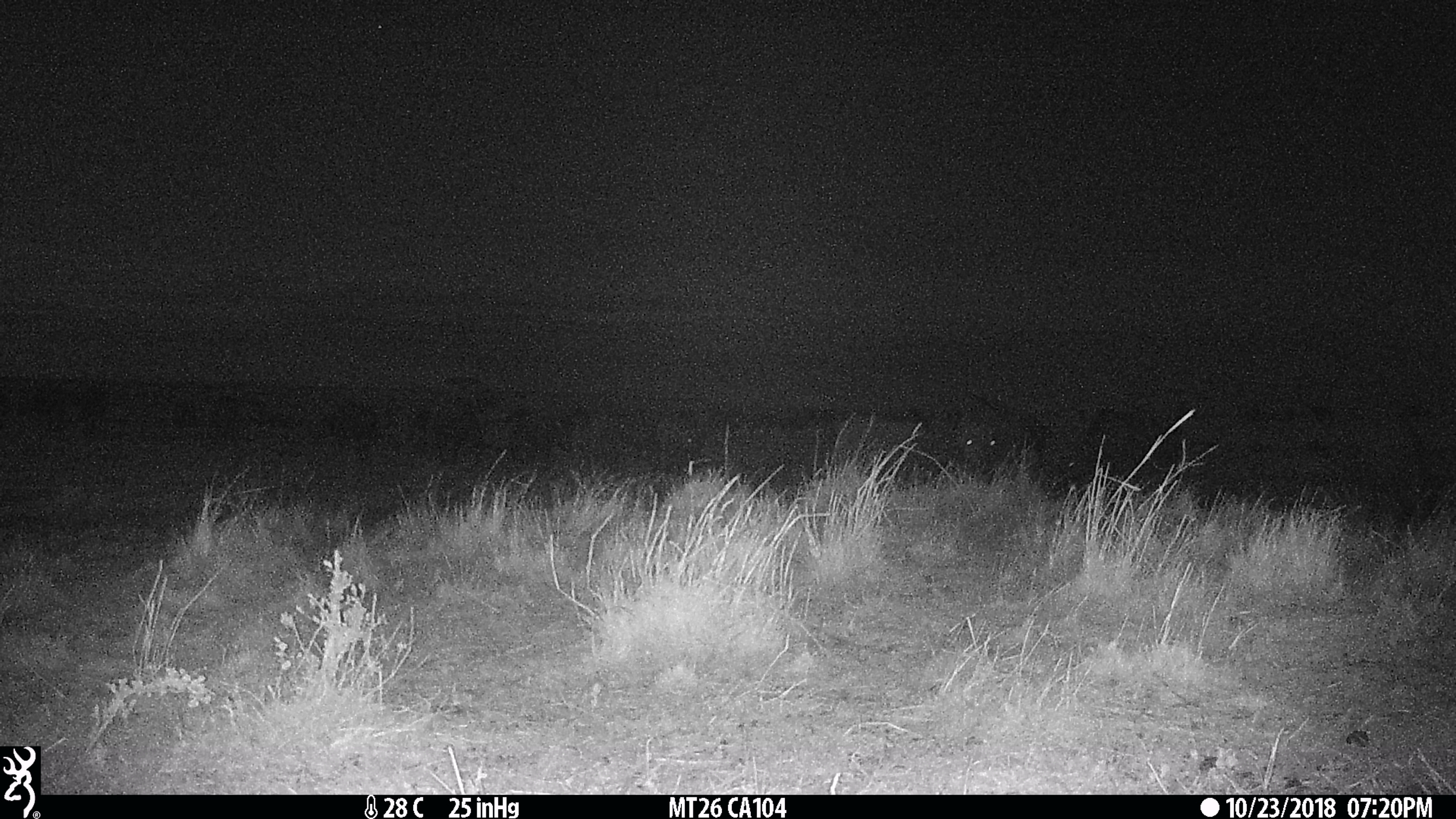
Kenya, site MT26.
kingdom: Animalia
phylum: Chordata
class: Mammalia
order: Artiodactyla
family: Bovidae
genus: Connochaetes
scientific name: Connochaetes taurinus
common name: blue wildebeest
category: wildebeest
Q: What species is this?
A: Wildebeest (blue wildebeest) (Connochaetes taurinus).